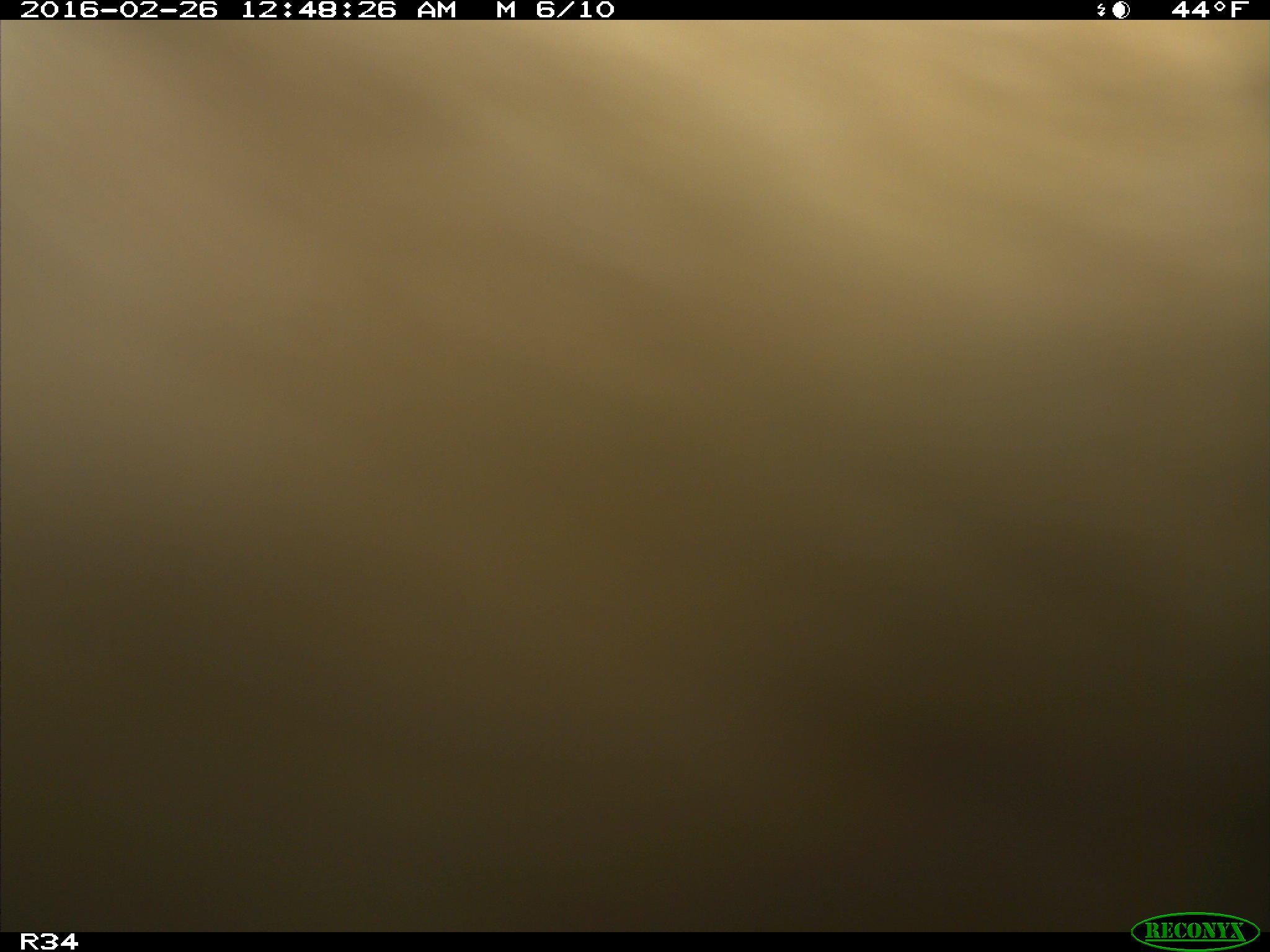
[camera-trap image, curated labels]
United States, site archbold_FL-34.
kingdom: Animalia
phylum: Chordata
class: Mammalia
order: Artiodactyla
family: Bovidae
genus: Bos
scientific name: Bos taurus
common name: domestic cow